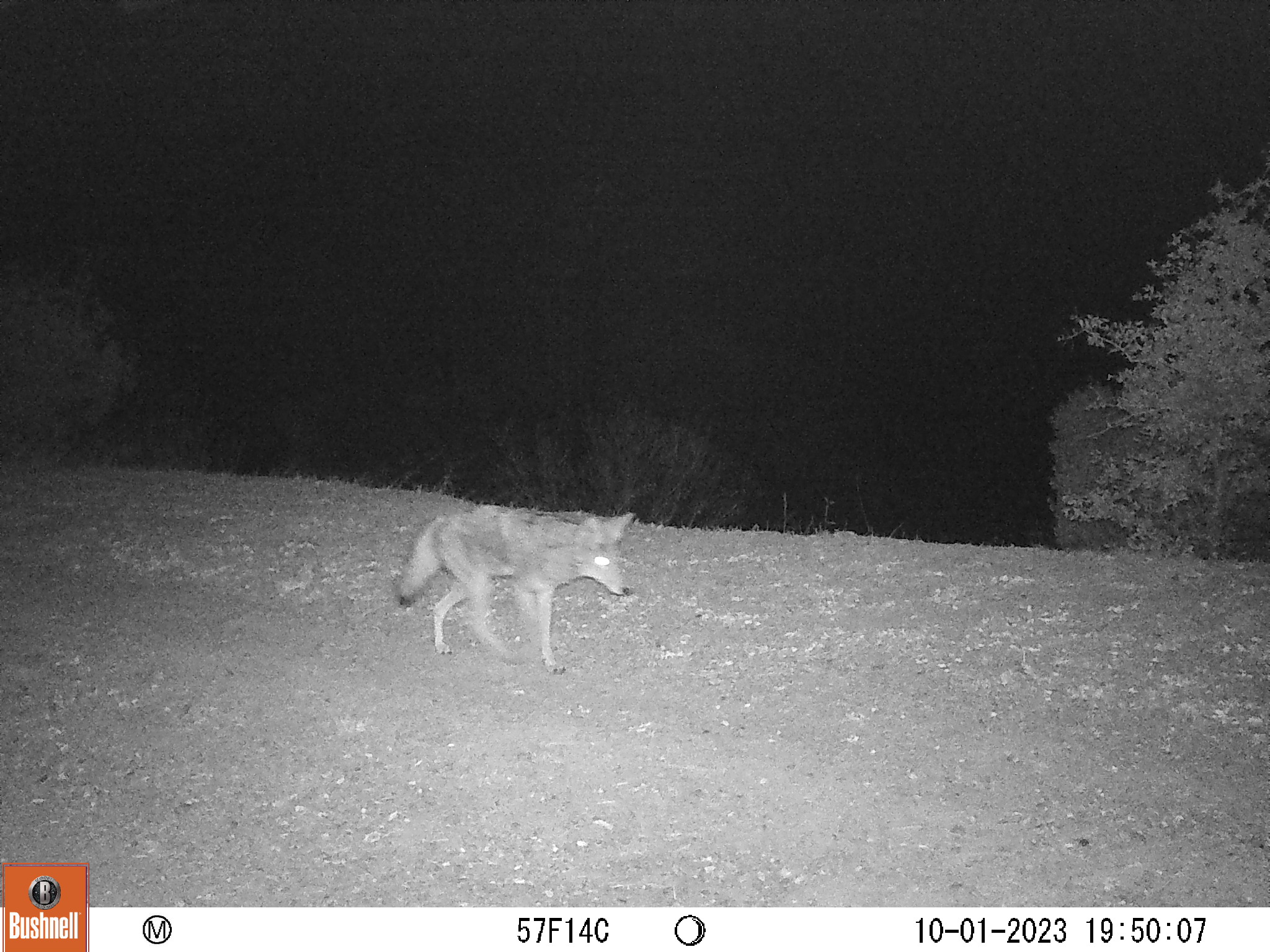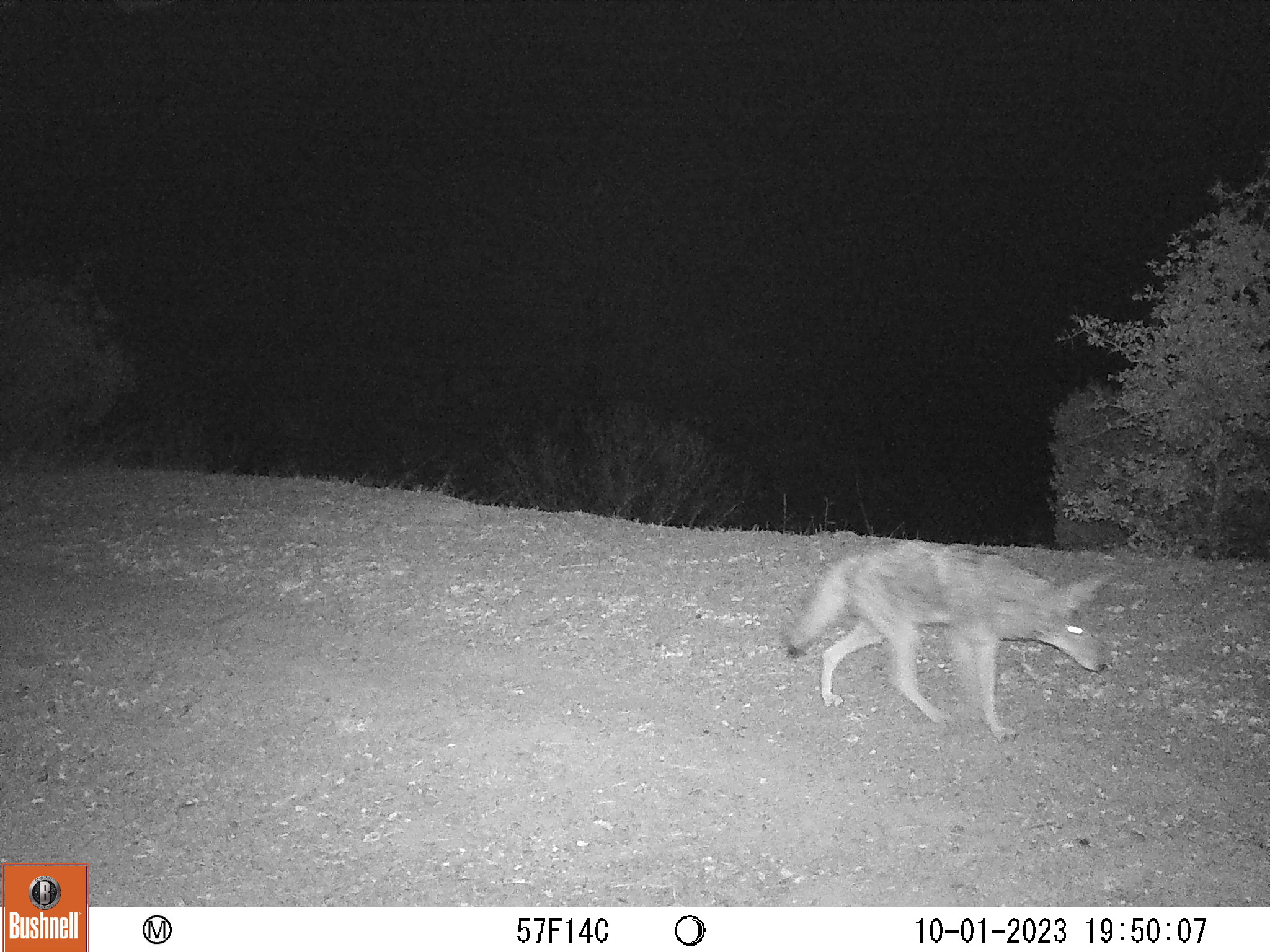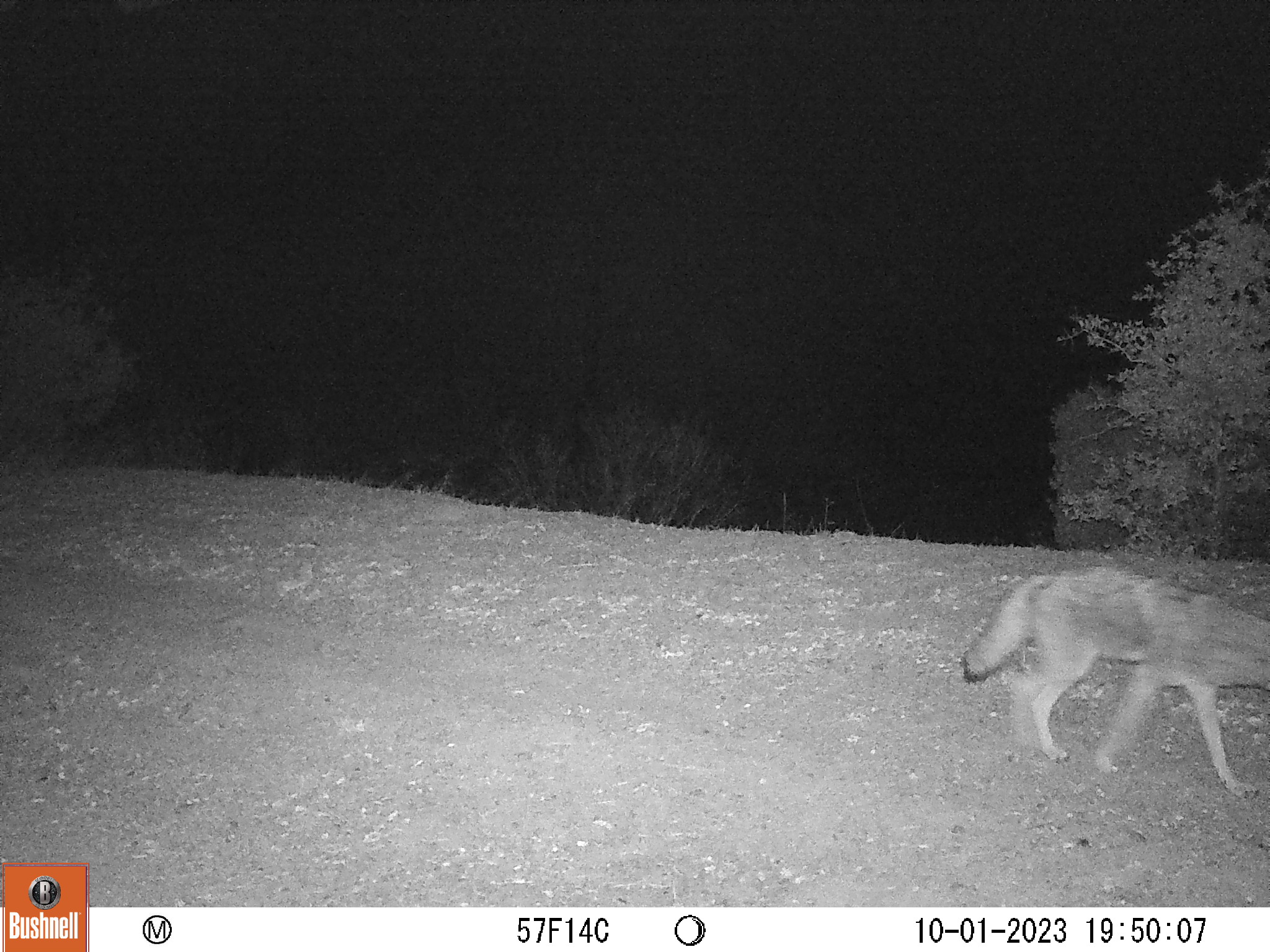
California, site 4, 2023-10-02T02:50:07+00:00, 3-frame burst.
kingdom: Animalia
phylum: Chordata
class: Mammalia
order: Carnivora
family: Canidae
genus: Canis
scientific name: Canis latrans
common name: coyote